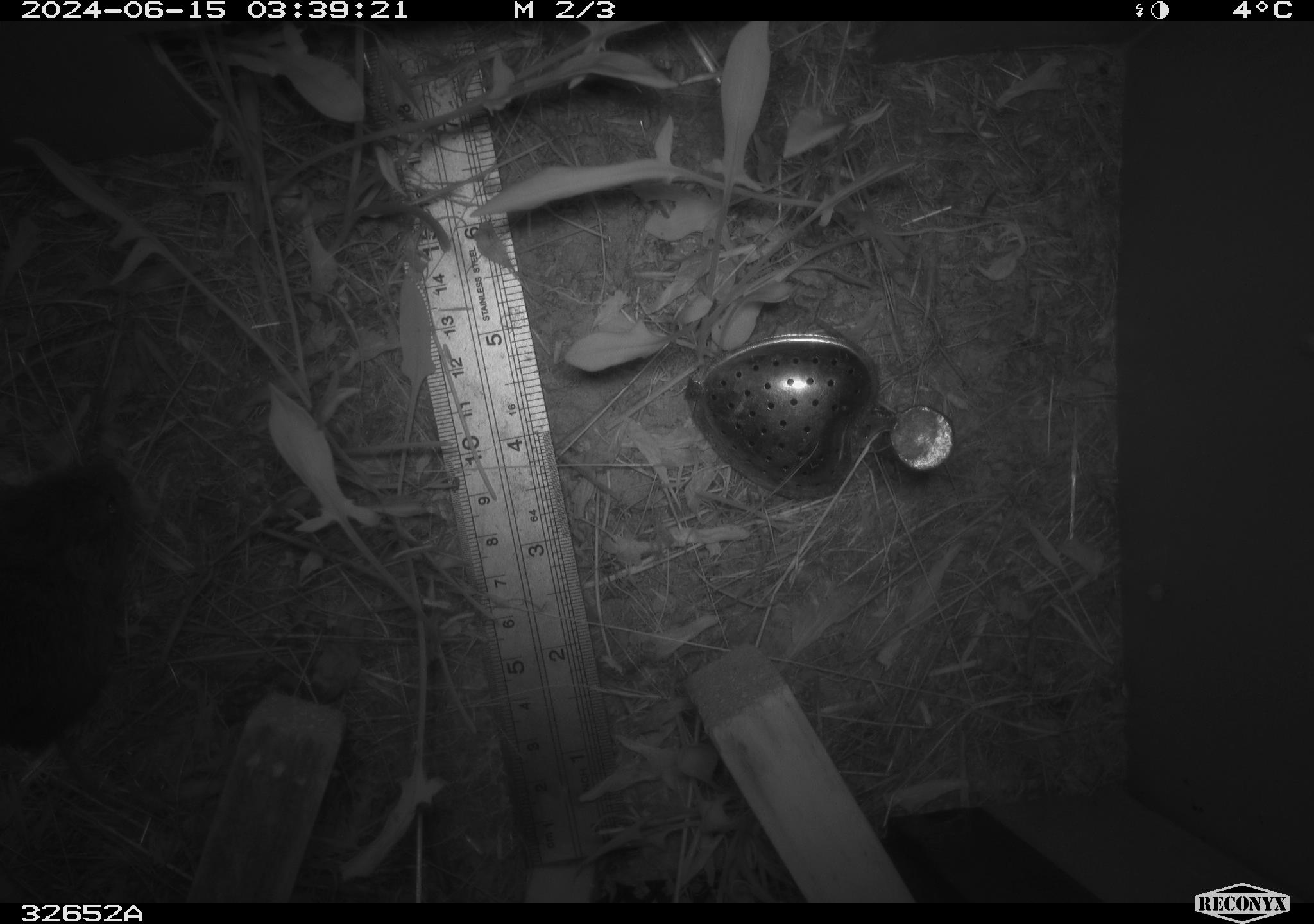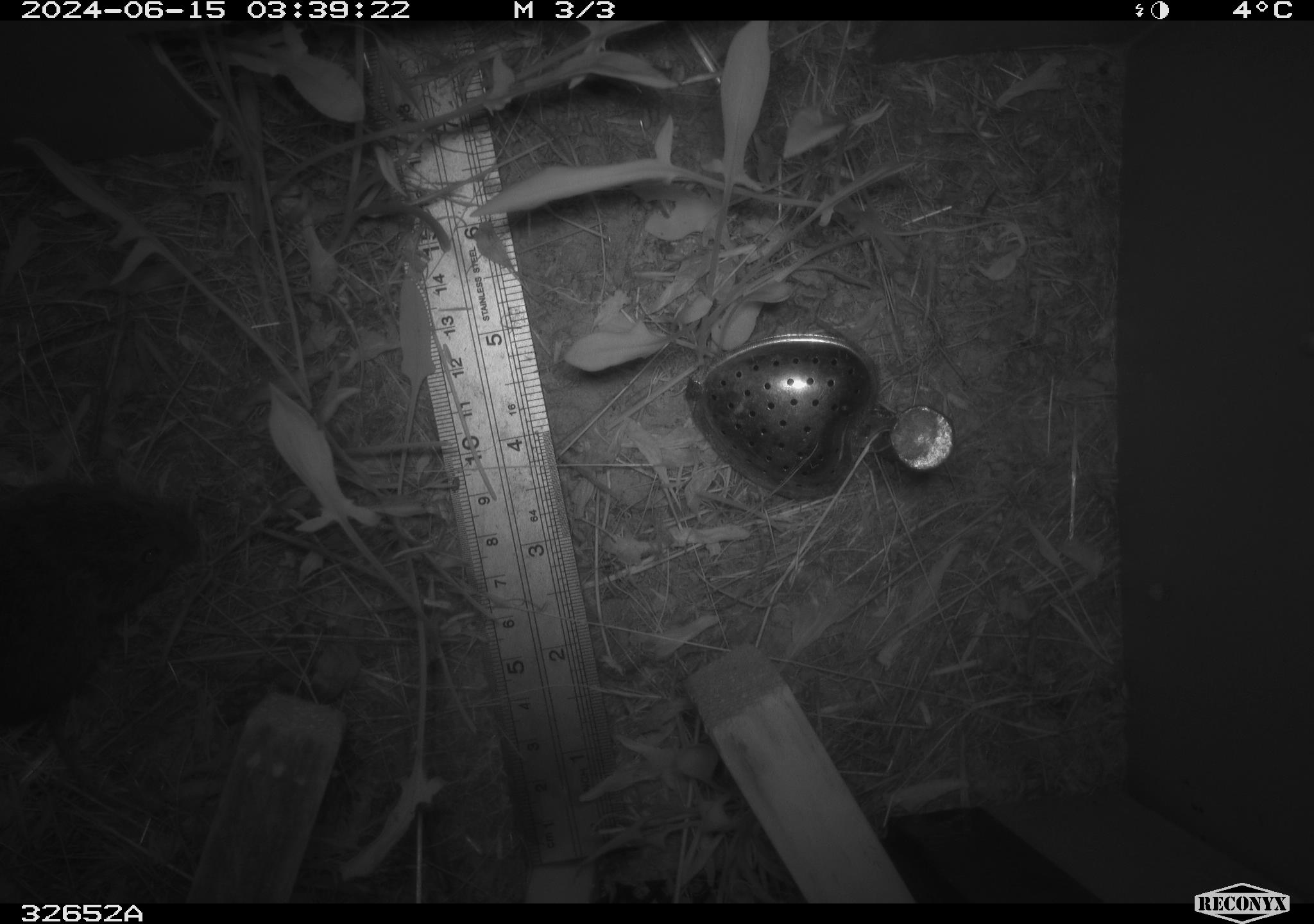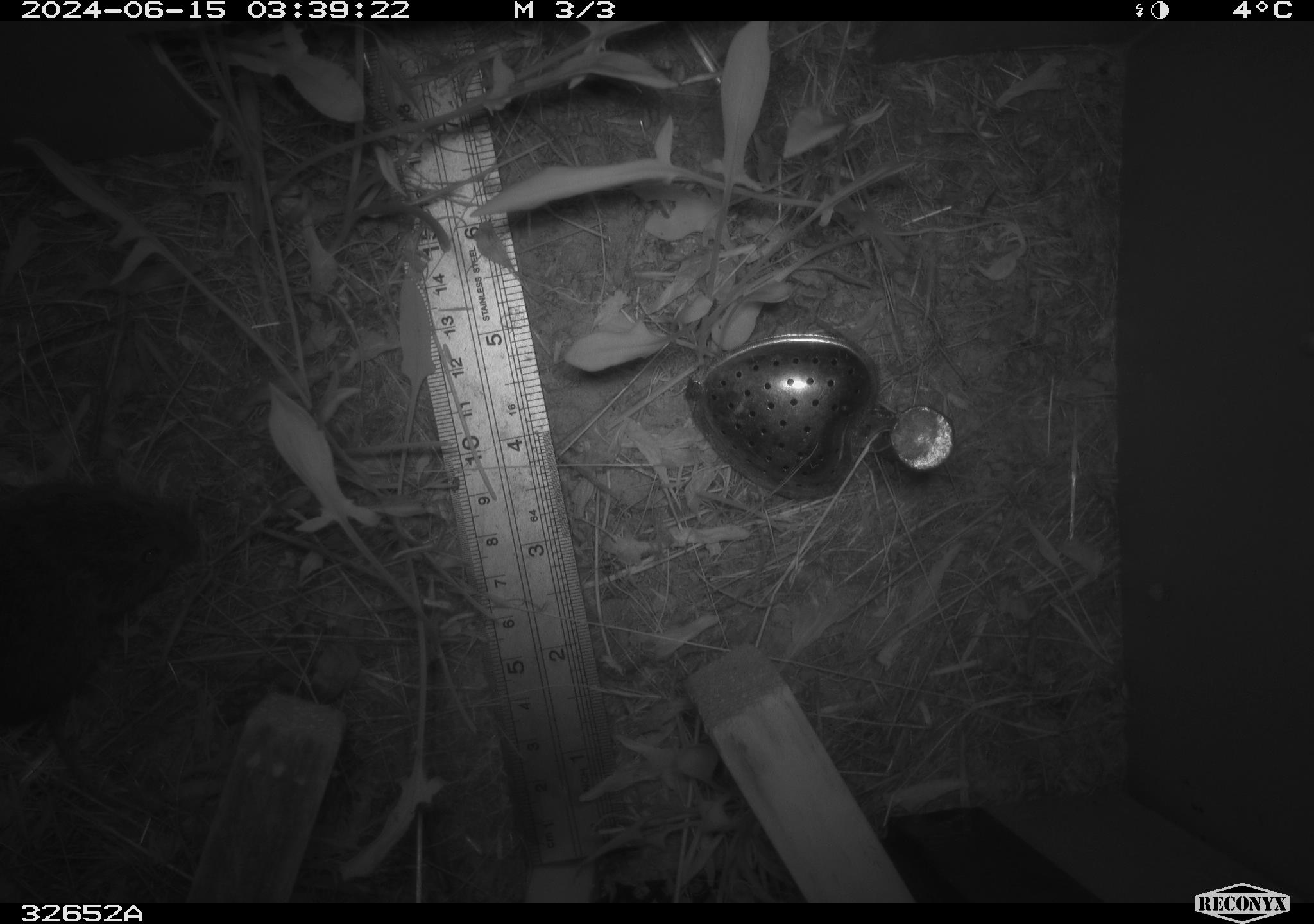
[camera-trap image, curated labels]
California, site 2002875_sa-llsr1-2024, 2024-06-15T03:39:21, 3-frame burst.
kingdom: Animalia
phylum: Chordata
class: Mammalia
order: Rodentia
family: Cricetidae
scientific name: Arvicolinae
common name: voles, lemmings, and muskrats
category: arvicolinae subfamily